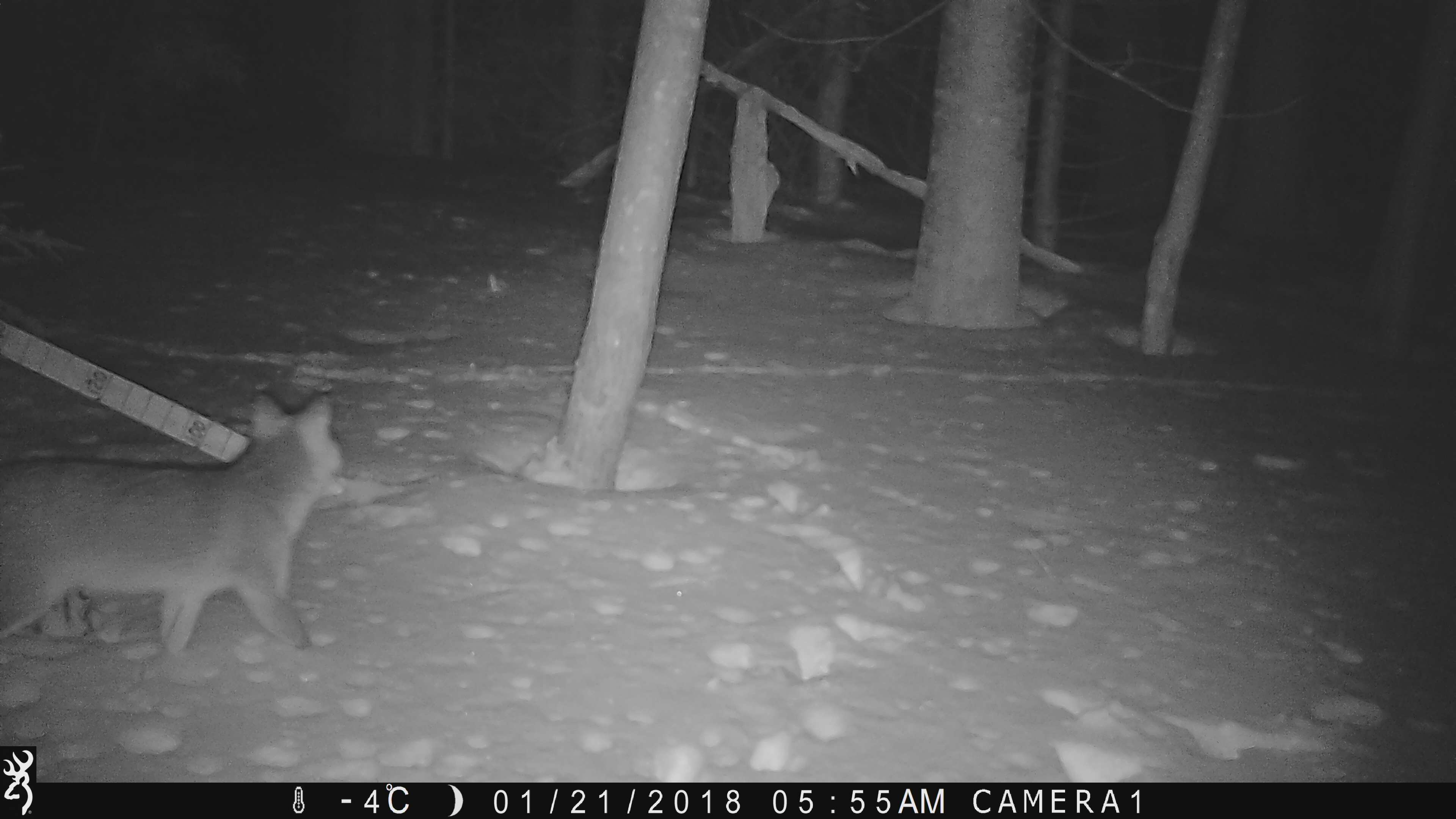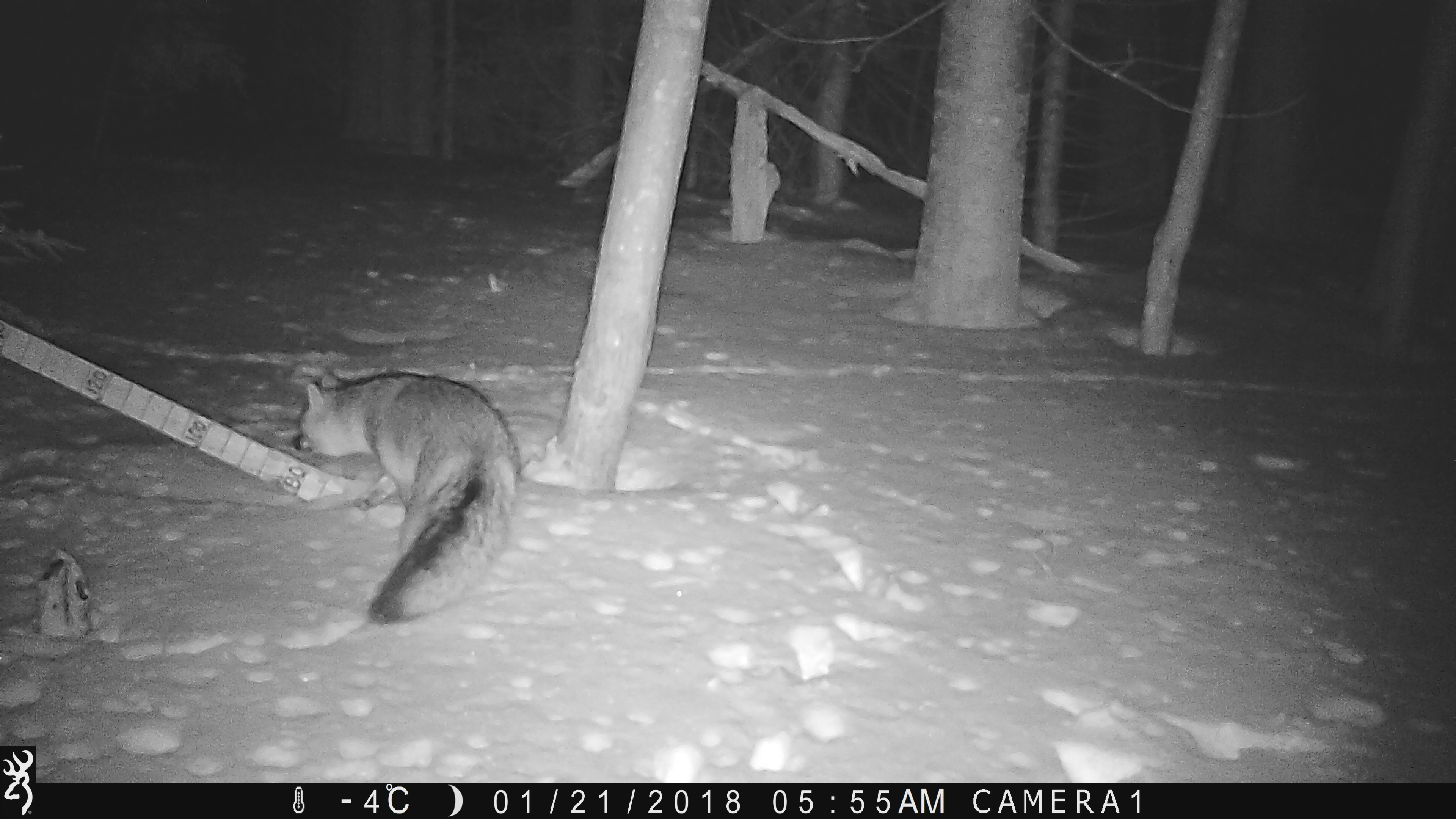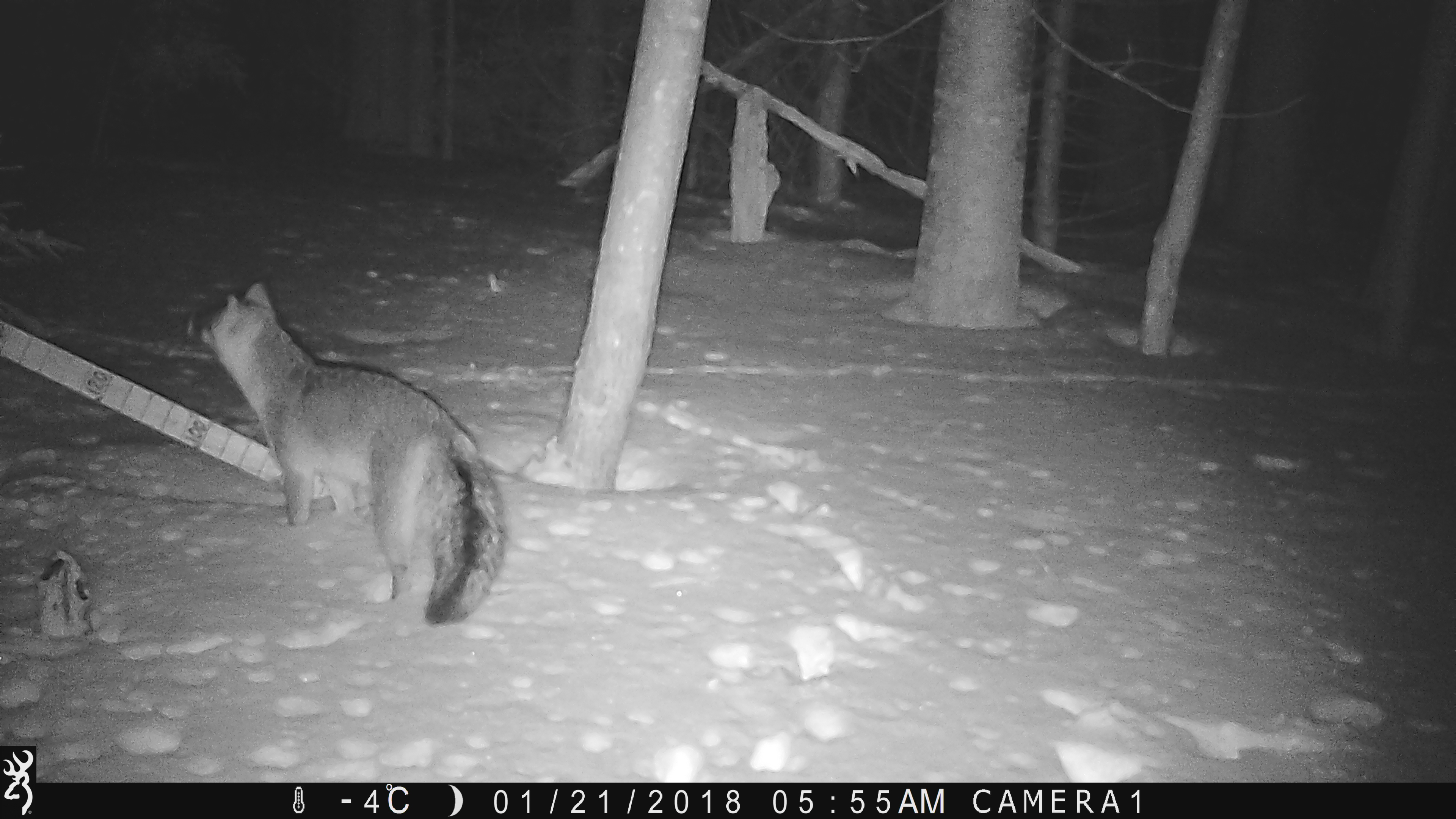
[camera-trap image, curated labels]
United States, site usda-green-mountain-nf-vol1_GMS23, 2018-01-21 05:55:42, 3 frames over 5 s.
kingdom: Animalia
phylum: Chordata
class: Mammalia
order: Carnivora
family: Canidae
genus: Urocyon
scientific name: Urocyon cinereoargenteus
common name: gray fox